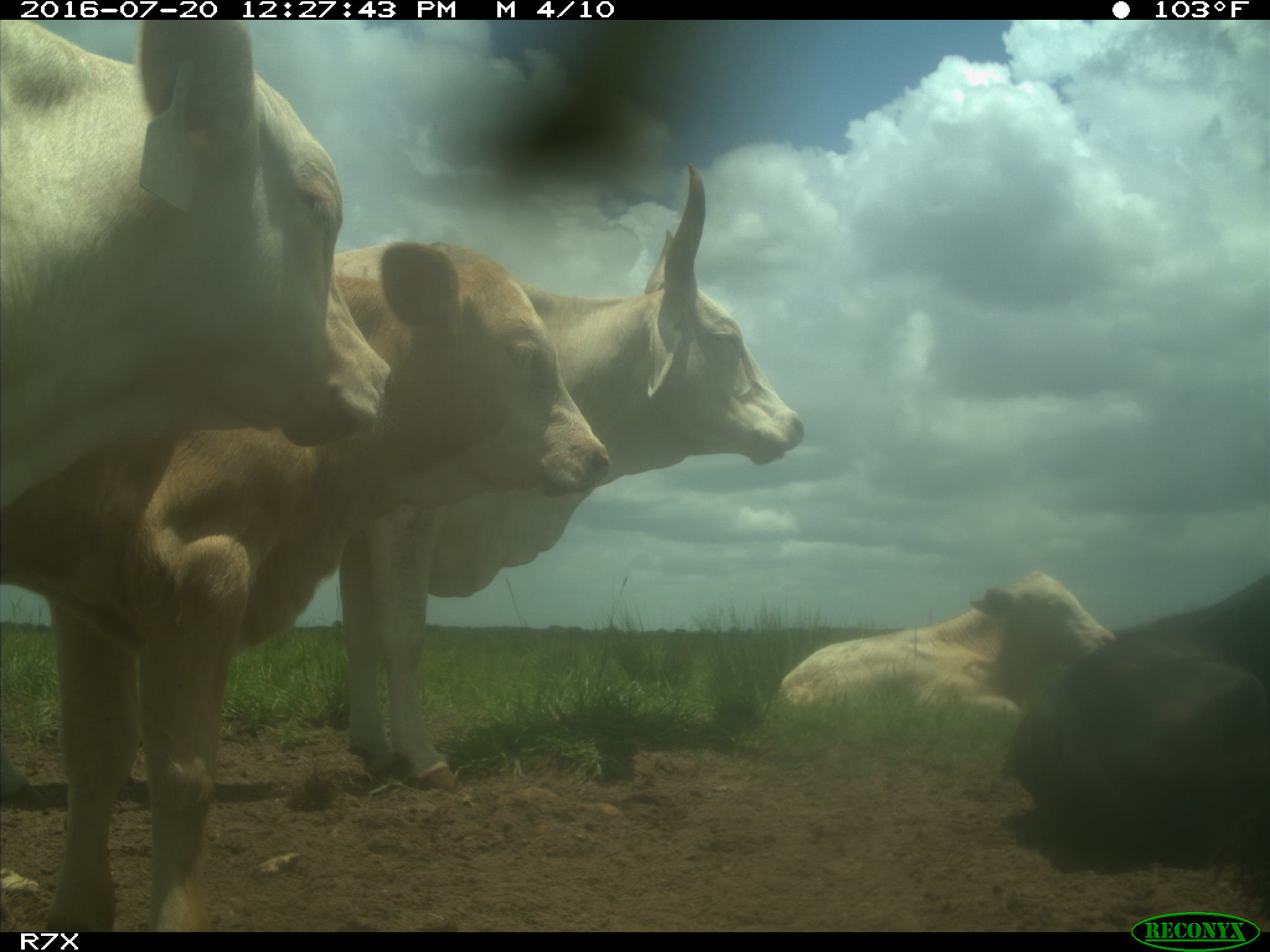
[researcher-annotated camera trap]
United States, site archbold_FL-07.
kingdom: Animalia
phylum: Chordata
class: Mammalia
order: Artiodactyla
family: Bovidae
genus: Bos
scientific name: Bos taurus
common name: domestic cow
Bos taurus (domestic cow).